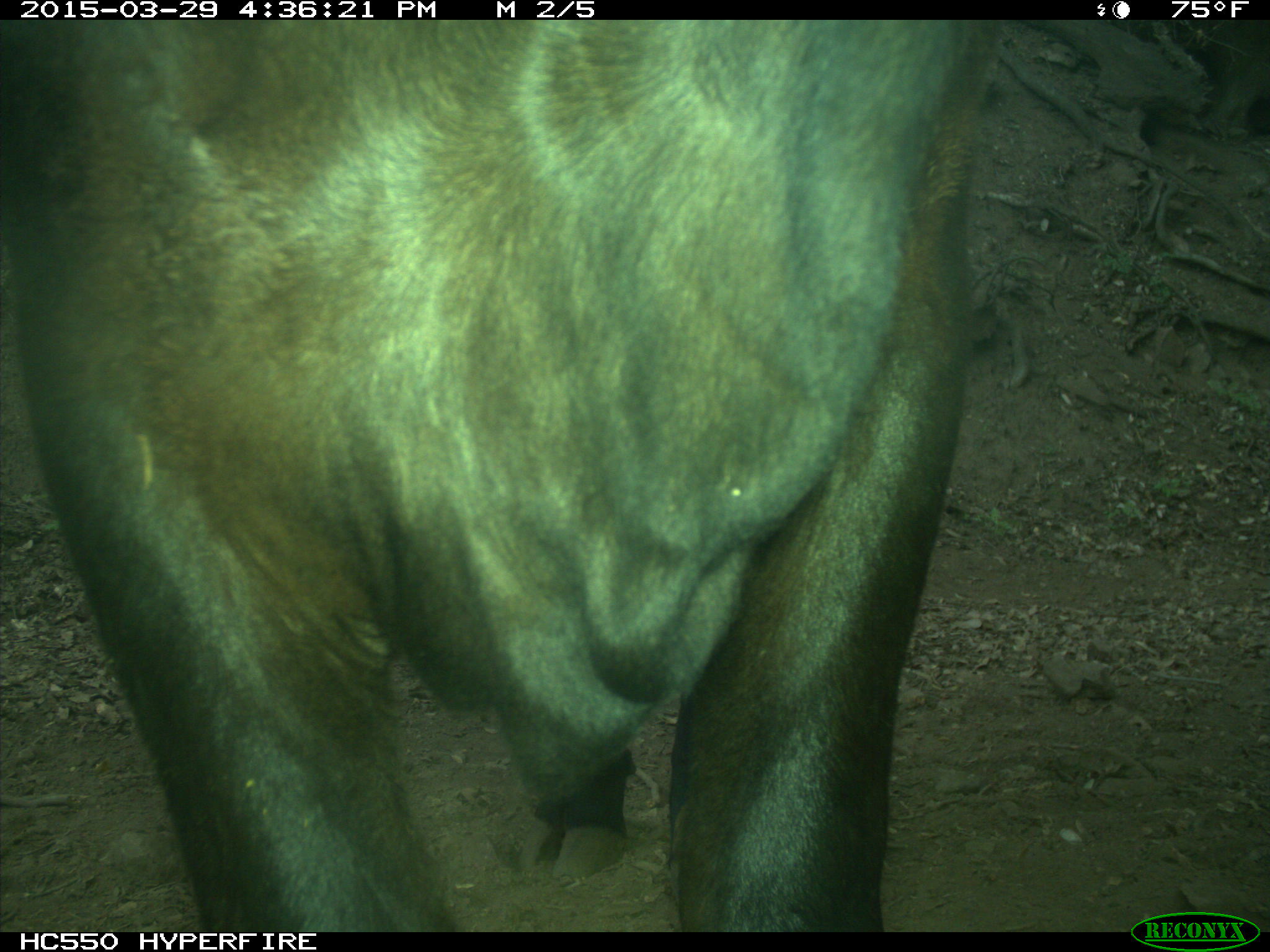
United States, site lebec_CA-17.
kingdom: Animalia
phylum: Chordata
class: Mammalia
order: Artiodactyla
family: Bovidae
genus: Bos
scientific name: Bos taurus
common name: domestic cow